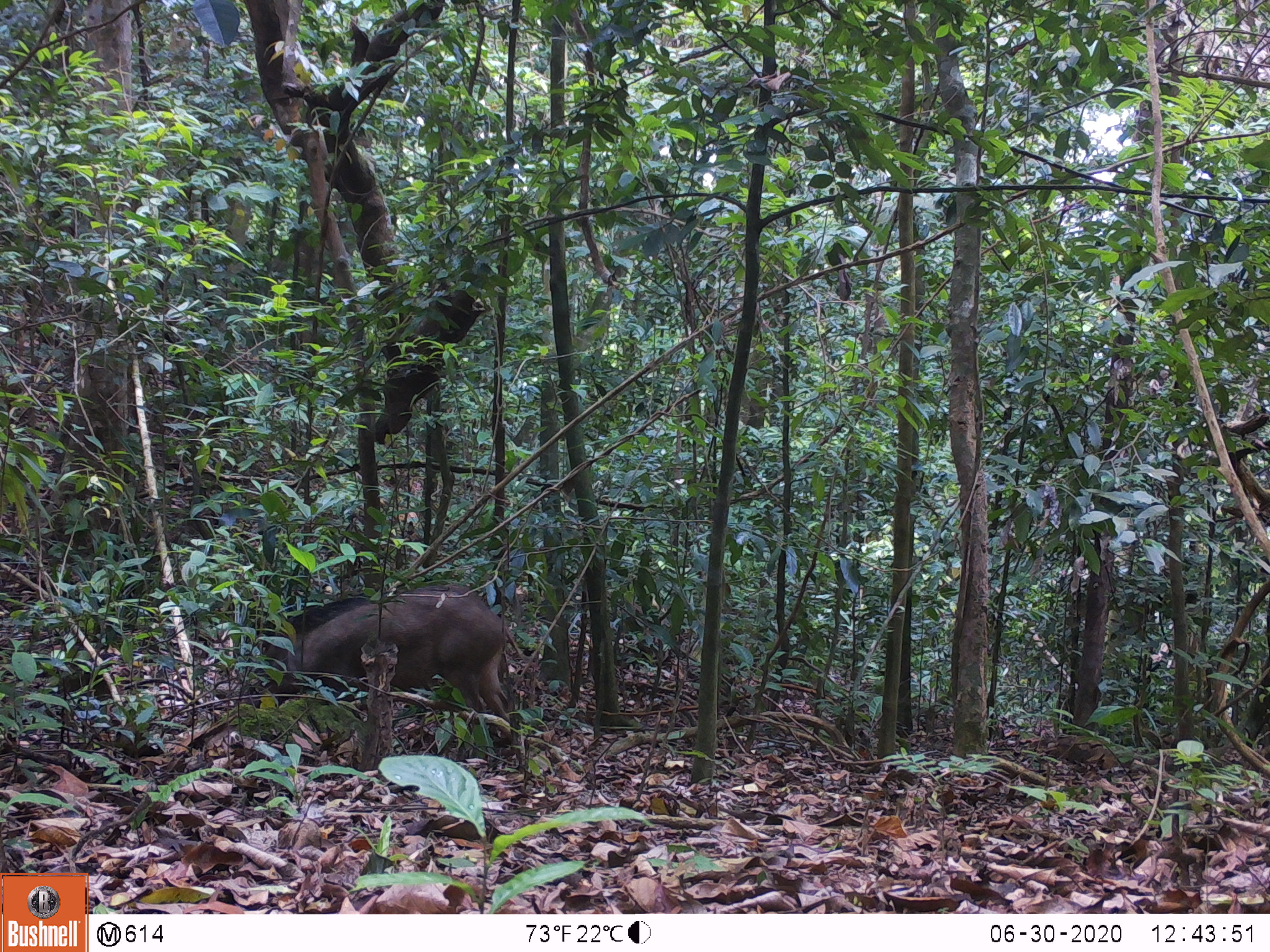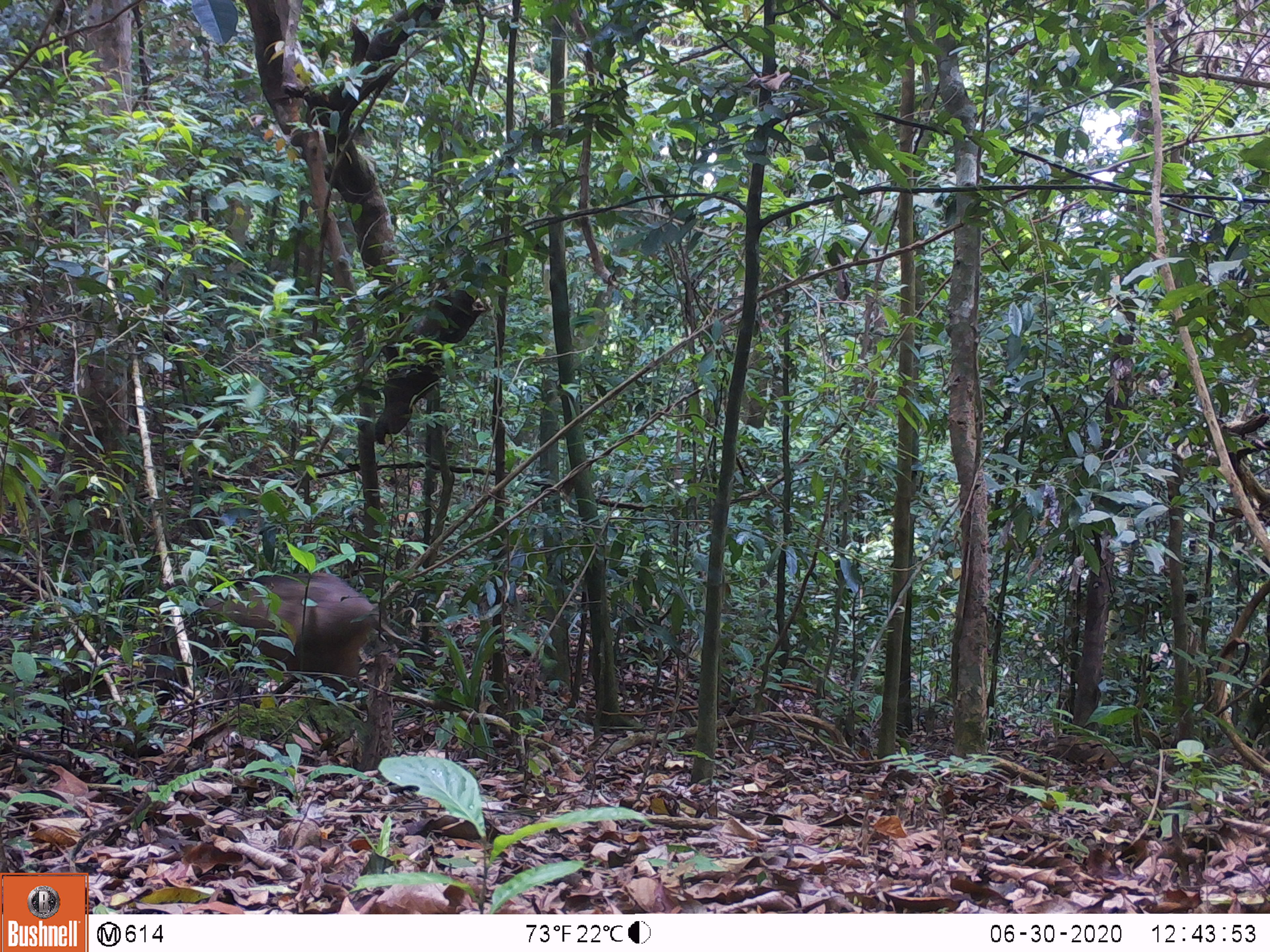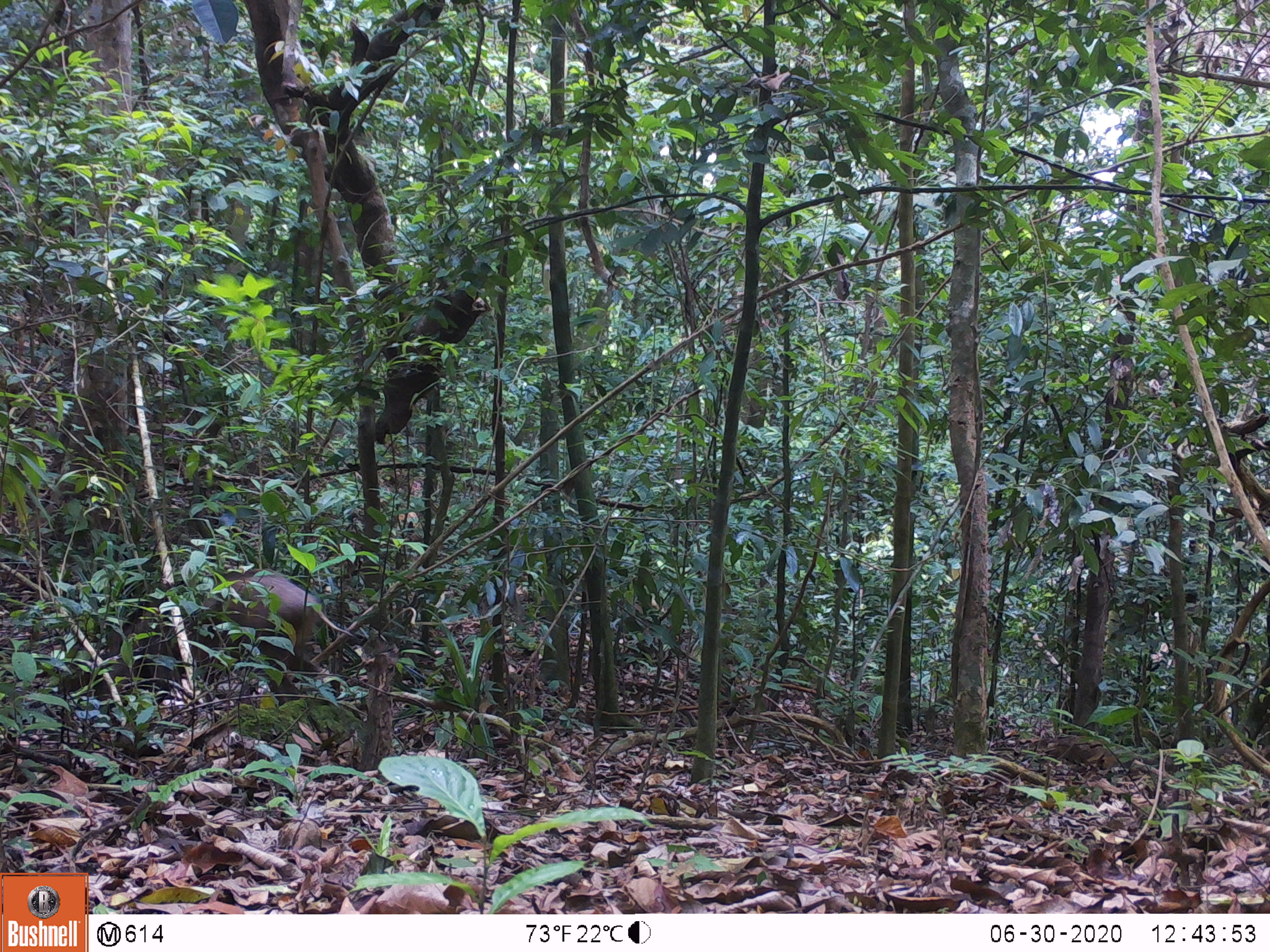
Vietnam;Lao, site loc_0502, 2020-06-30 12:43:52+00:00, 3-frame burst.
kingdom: Animalia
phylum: Chordata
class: Mammalia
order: Artiodactyla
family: Suidae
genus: Sus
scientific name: Sus scrofa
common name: eurasian wild pig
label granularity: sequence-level